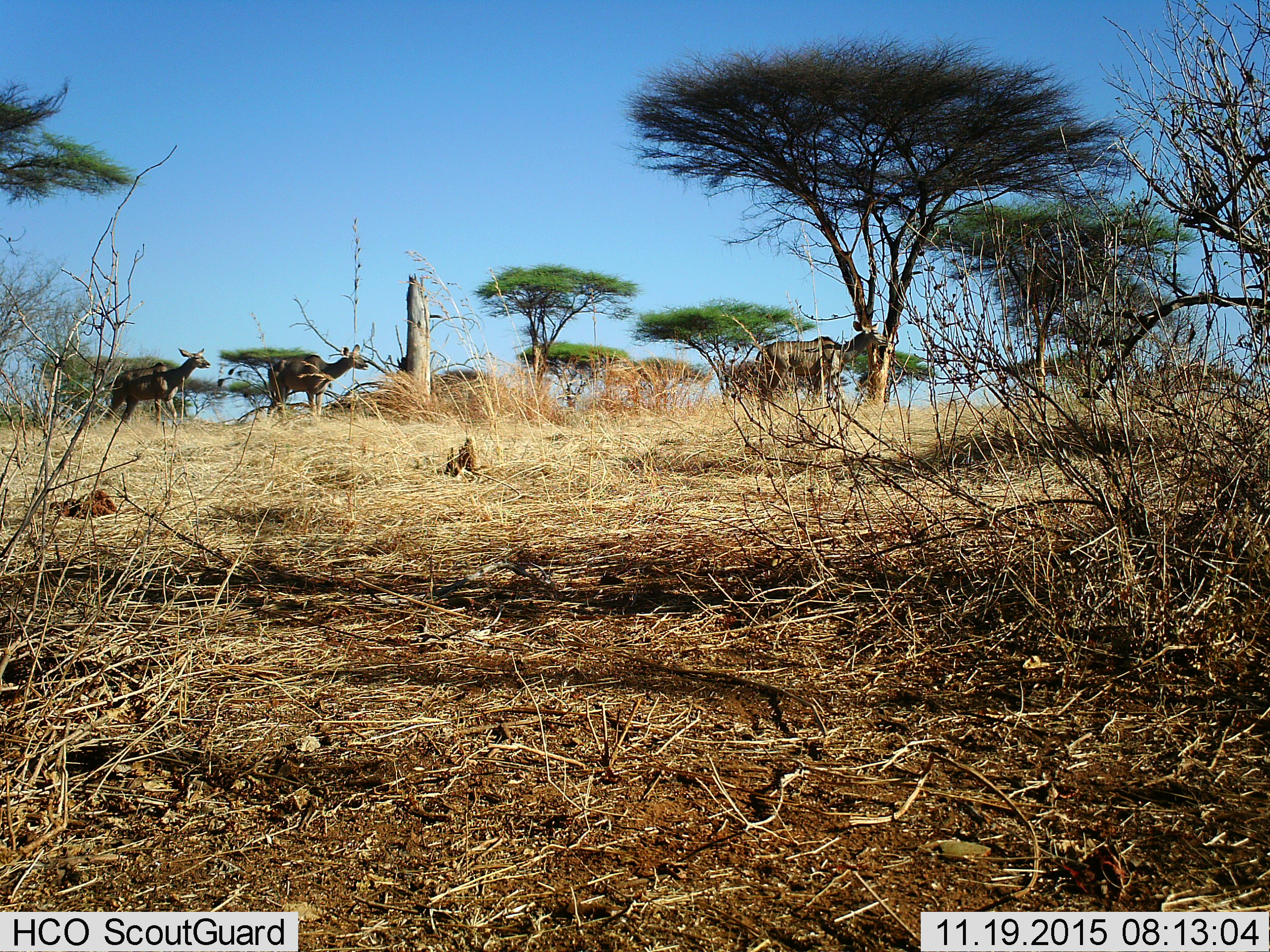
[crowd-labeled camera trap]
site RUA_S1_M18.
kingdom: Animalia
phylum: Chordata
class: Mammalia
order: Artiodactyla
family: Bovidae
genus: Tragelaphus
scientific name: Tragelaphus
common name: kudu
Kudu (Tragelaphus), count 3. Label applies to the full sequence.